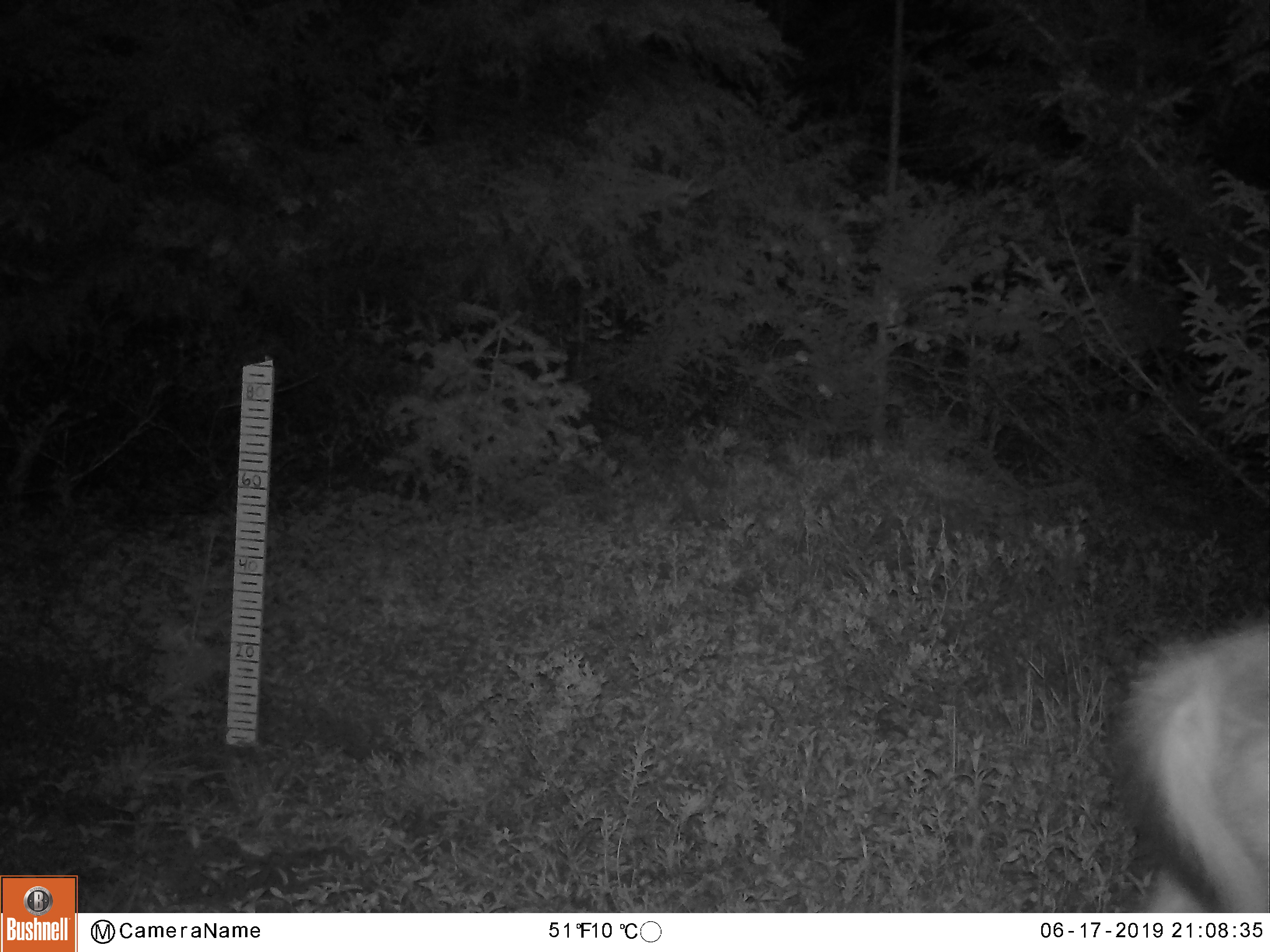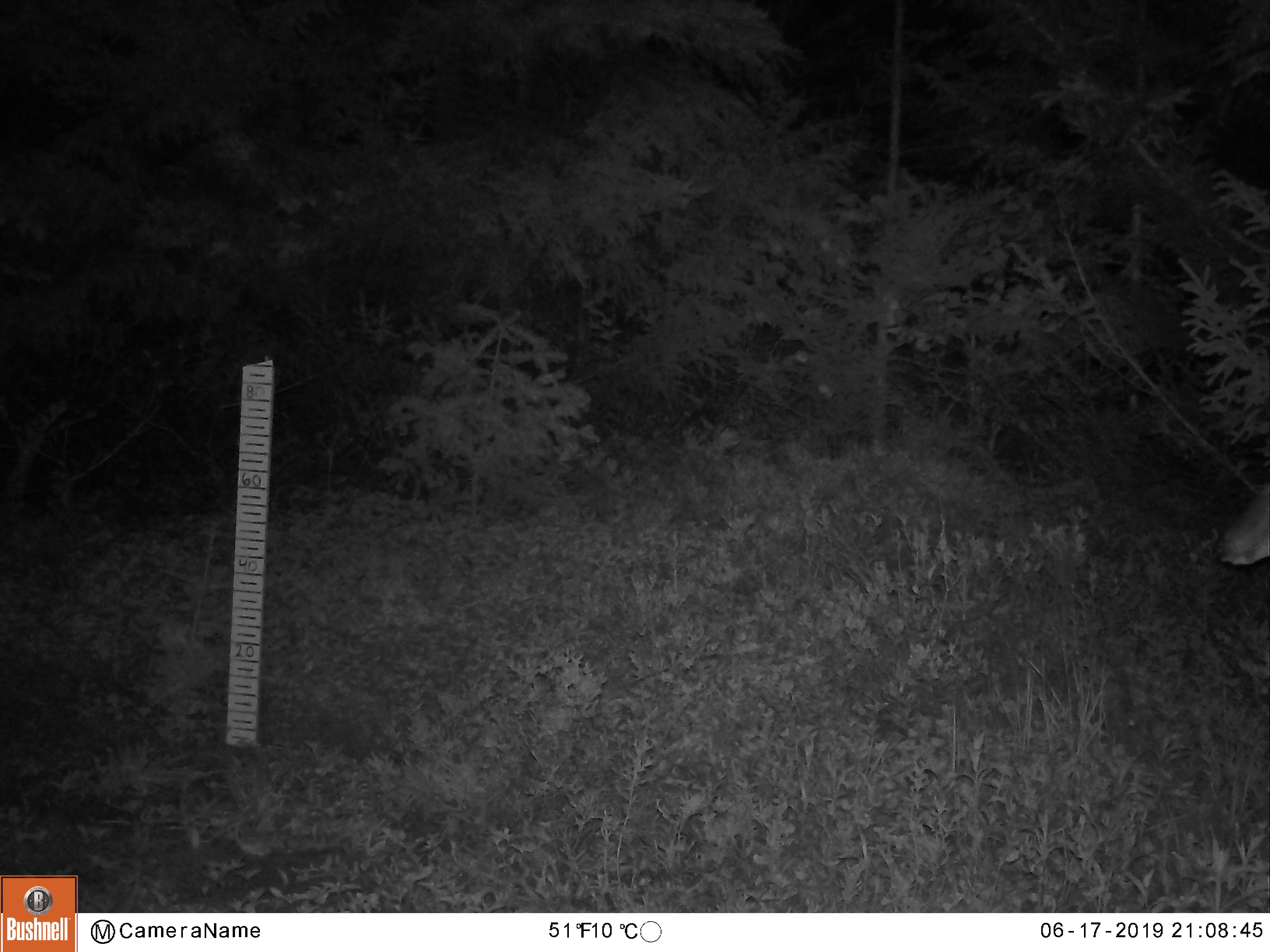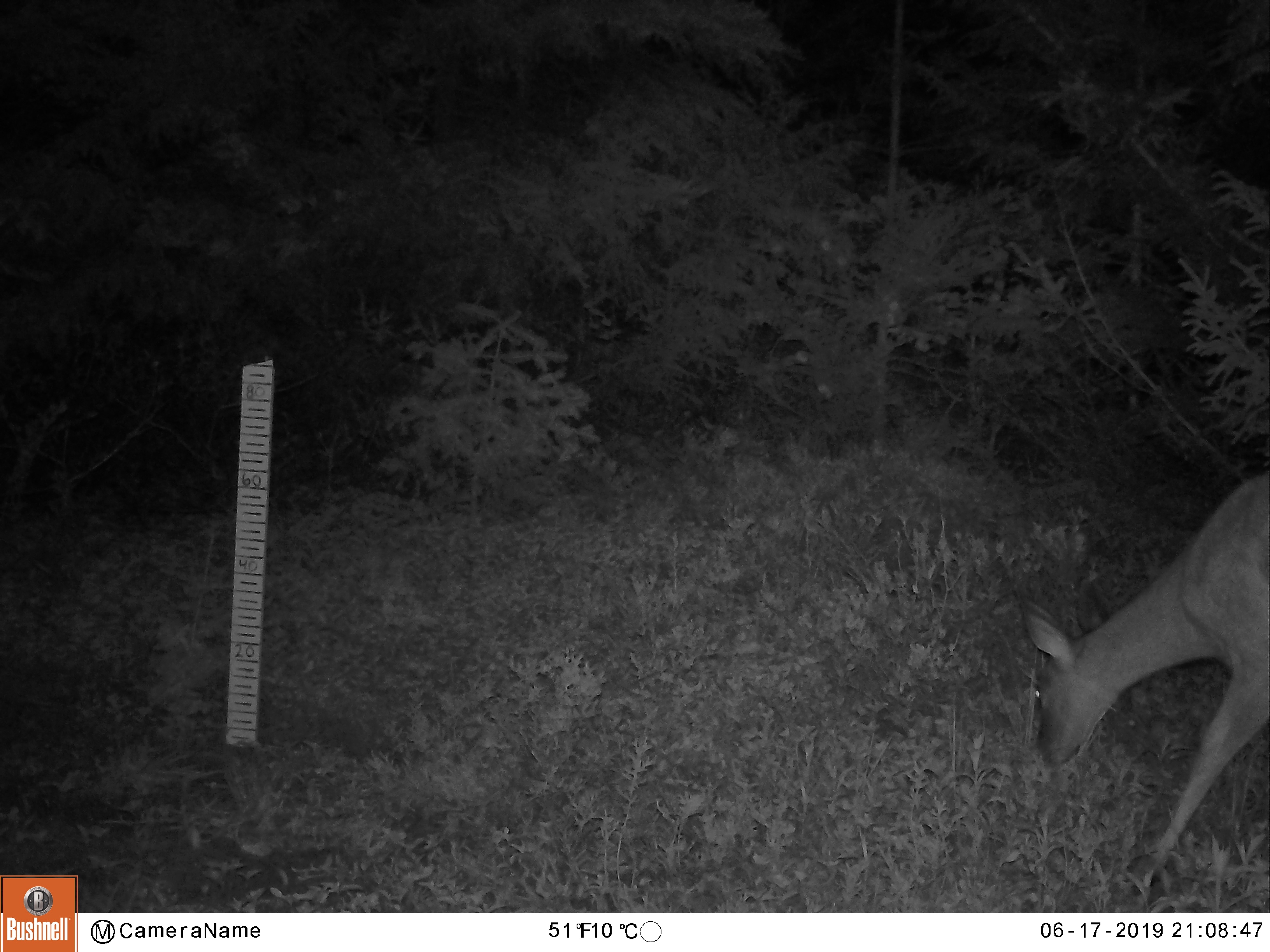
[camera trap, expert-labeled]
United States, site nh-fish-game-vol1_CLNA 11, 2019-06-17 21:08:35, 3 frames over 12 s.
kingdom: Animalia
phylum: Chordata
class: Mammalia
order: Artiodactyla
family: Cervidae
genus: Odocoileus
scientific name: Odocoileus virginianus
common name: white-tailed deer